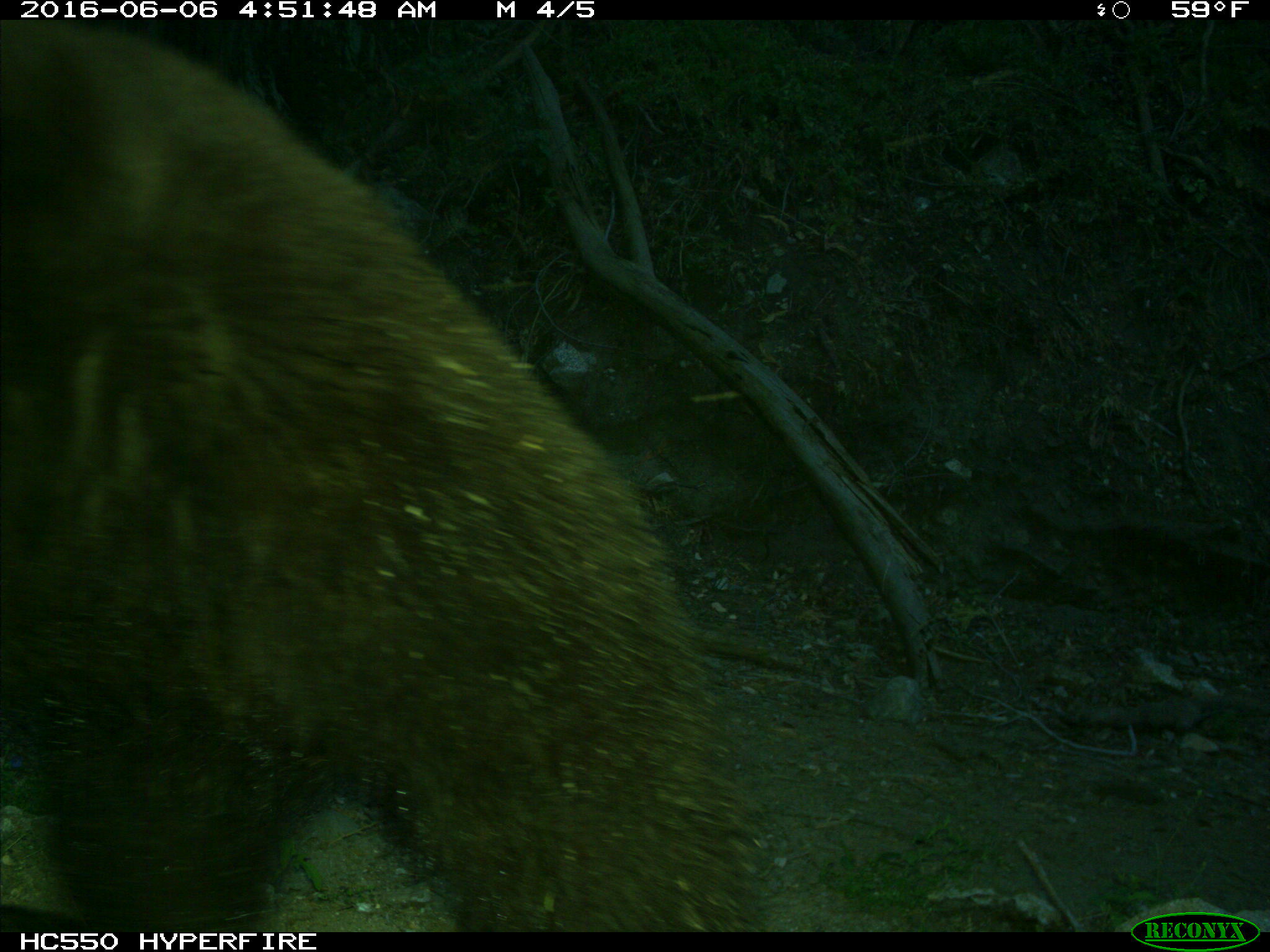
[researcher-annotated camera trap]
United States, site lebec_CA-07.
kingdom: Animalia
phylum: Chordata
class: Mammalia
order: Carnivora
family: Ursidae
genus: Ursus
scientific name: Ursus americanus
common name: american black bear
Ursus americanus (american black bear).